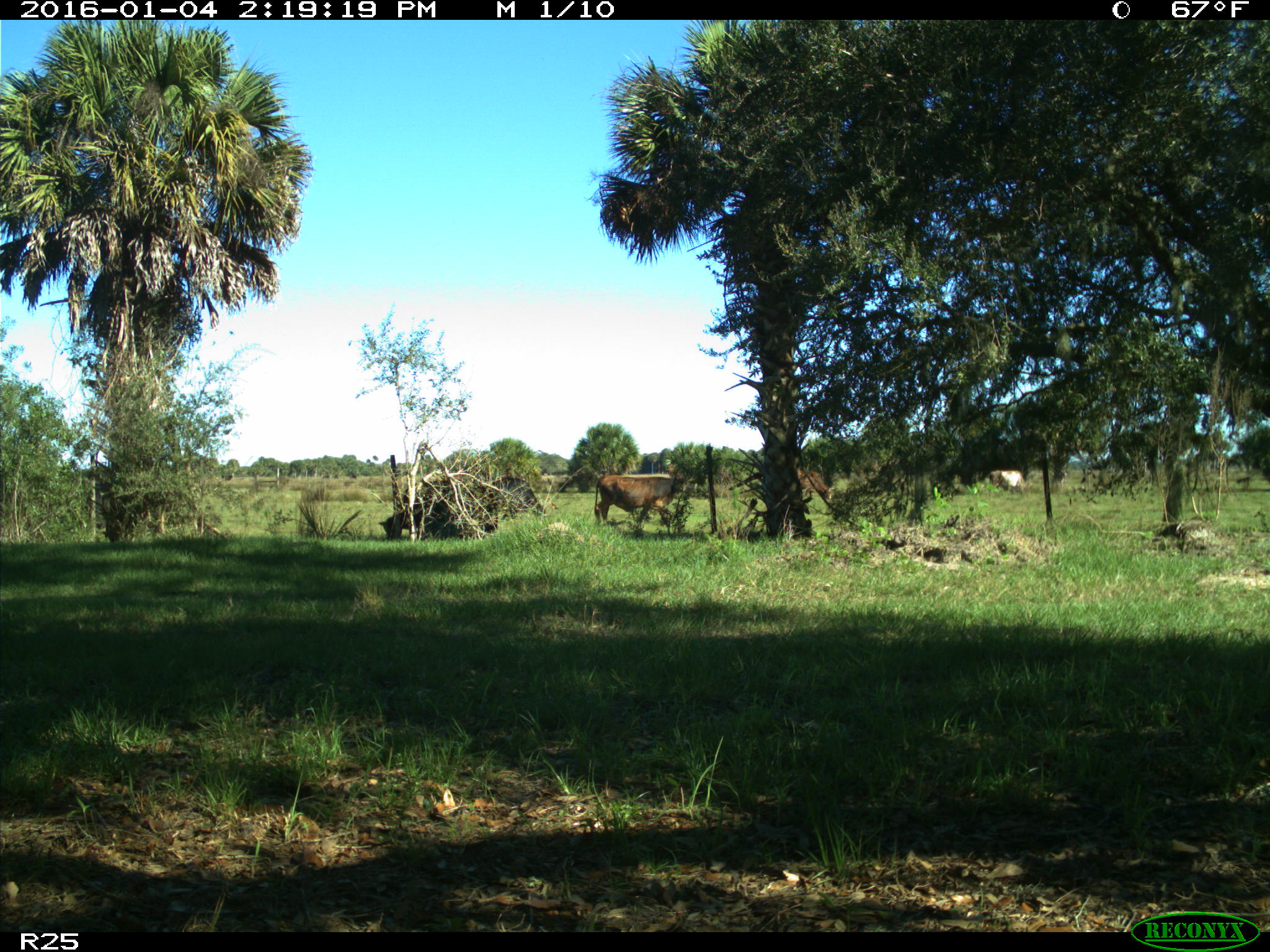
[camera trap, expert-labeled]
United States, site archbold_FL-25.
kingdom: Animalia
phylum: Chordata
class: Mammalia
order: Artiodactyla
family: Bovidae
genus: Bos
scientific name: Bos taurus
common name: domestic cow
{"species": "Bos taurus (domestic cow)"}